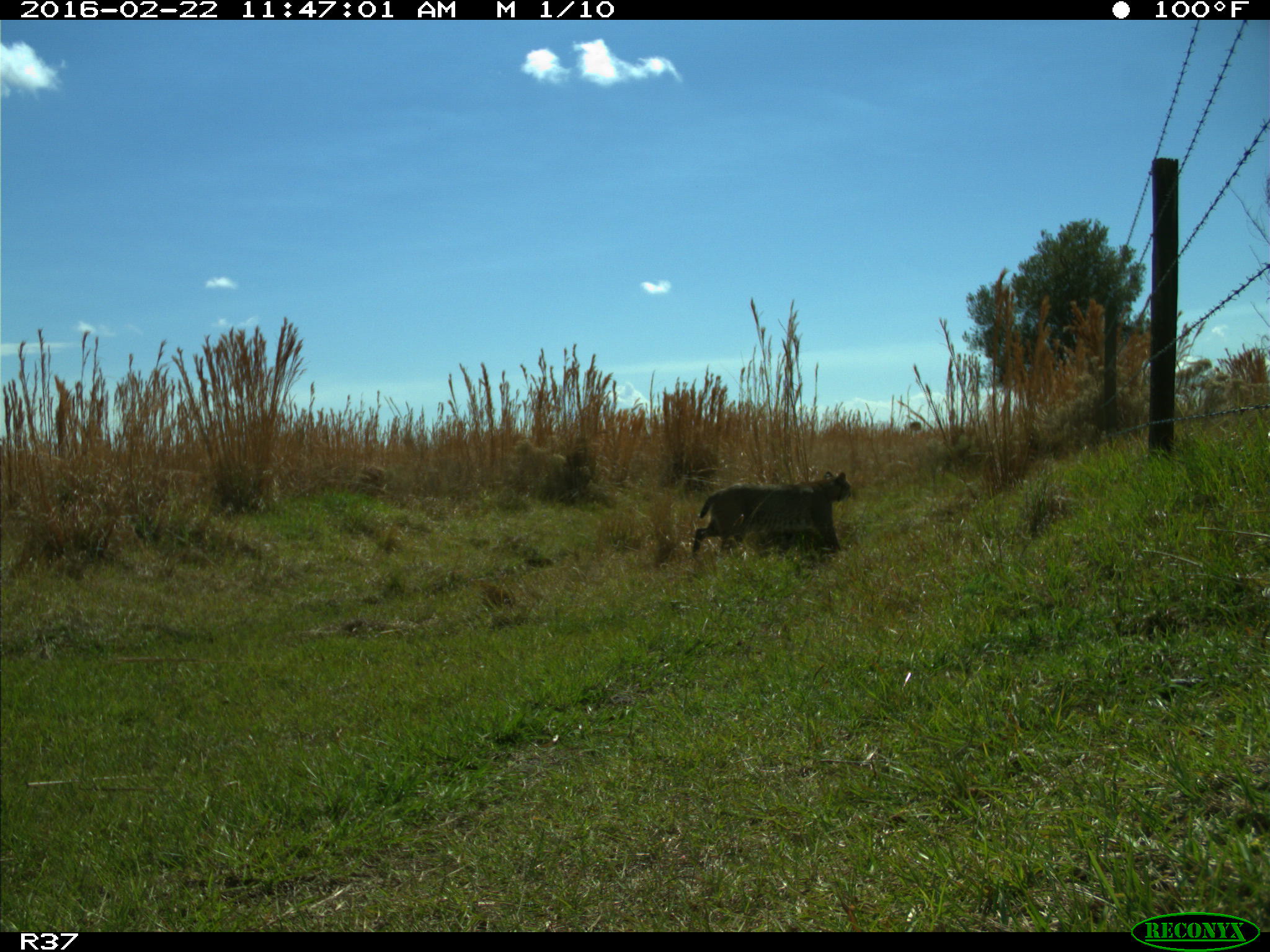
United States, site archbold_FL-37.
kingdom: Animalia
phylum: Chordata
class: Mammalia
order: Carnivora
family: Felidae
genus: Lynx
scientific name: Lynx rufus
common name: bobcat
Lynx rufus (bobcat).